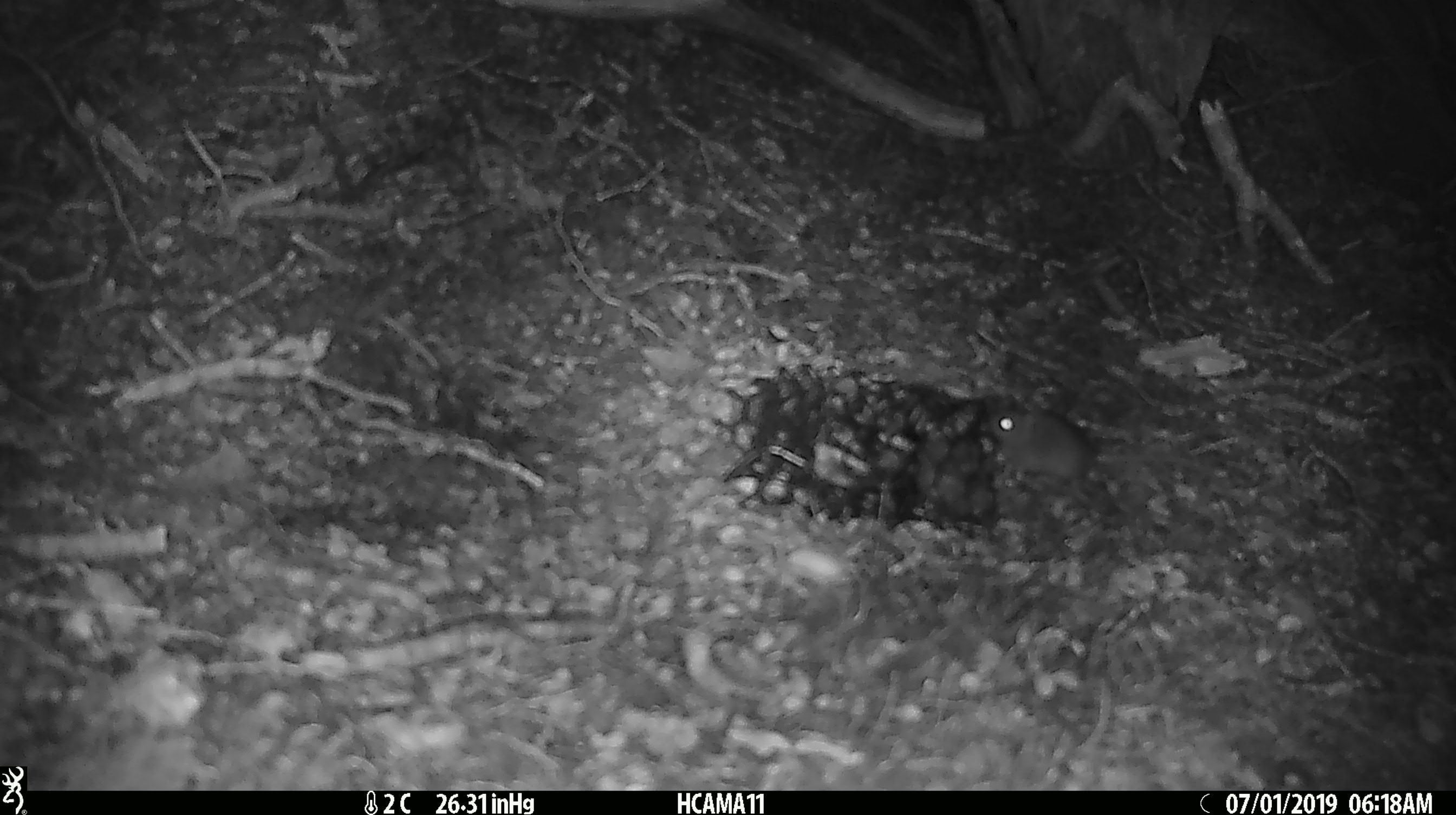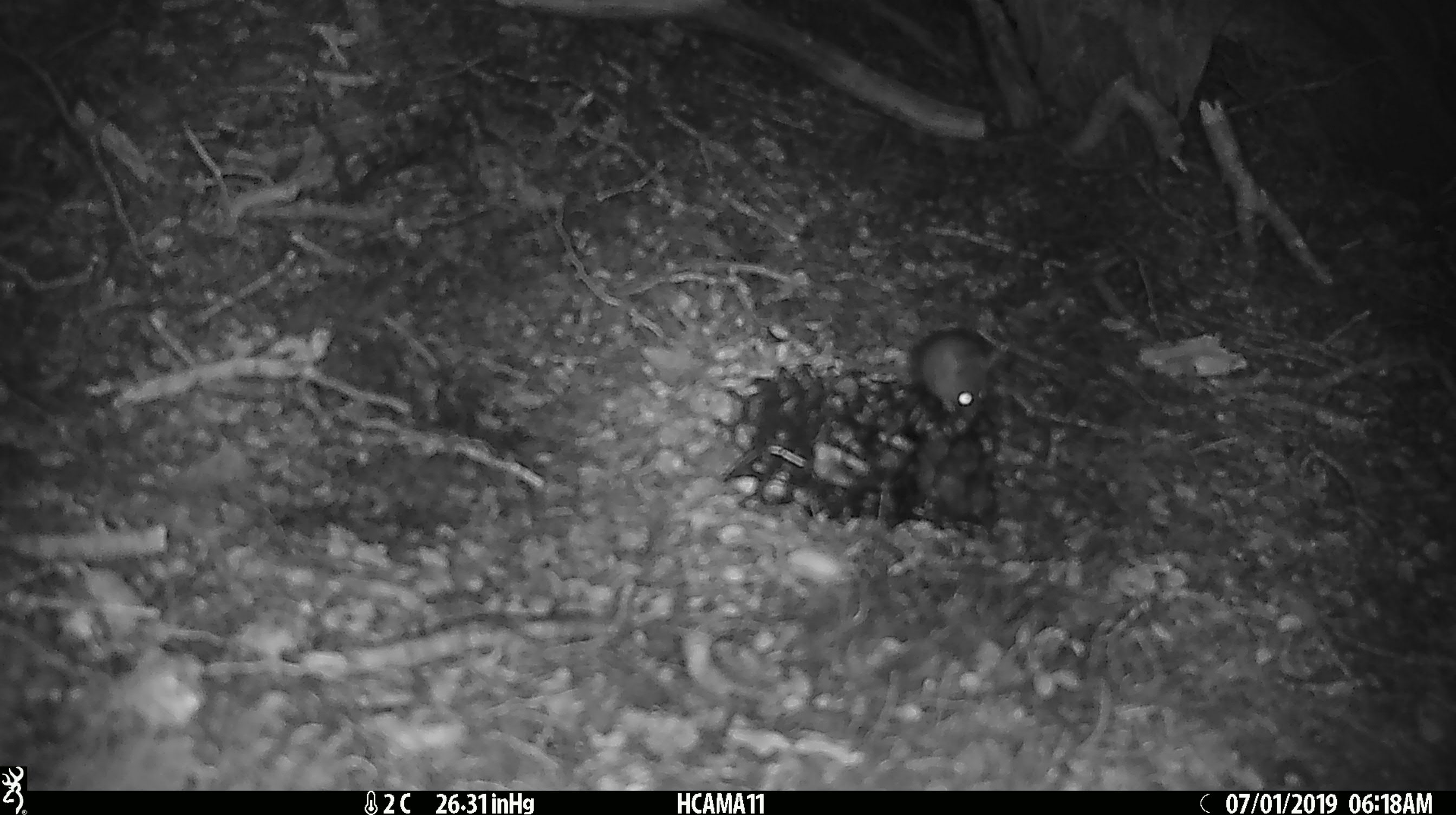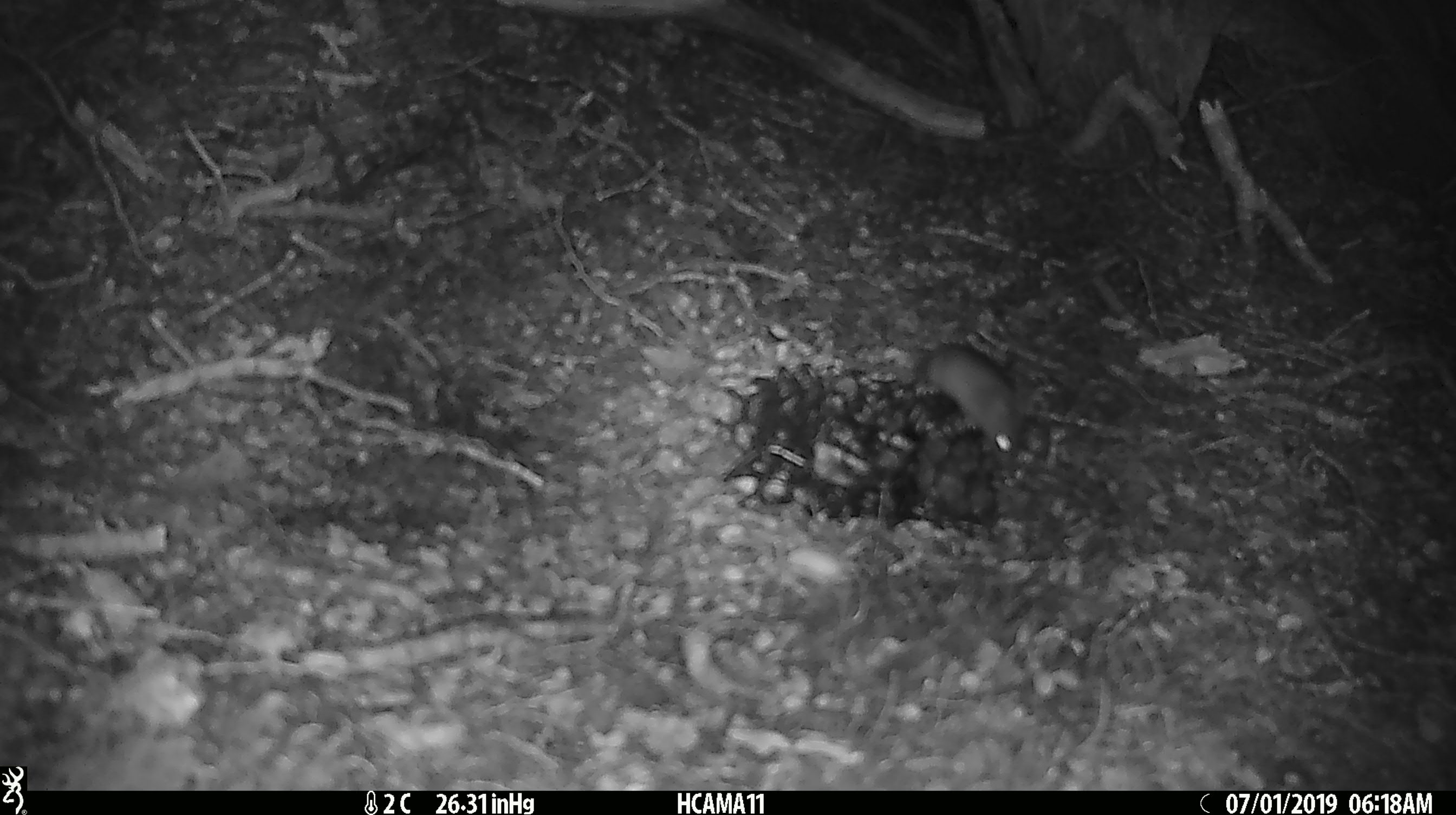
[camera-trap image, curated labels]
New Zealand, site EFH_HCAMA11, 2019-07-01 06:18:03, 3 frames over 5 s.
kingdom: Animalia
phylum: Chordata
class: Mammalia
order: Rodentia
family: Muridae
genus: Mus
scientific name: Mus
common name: mouse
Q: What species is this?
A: Mouse (Mus).